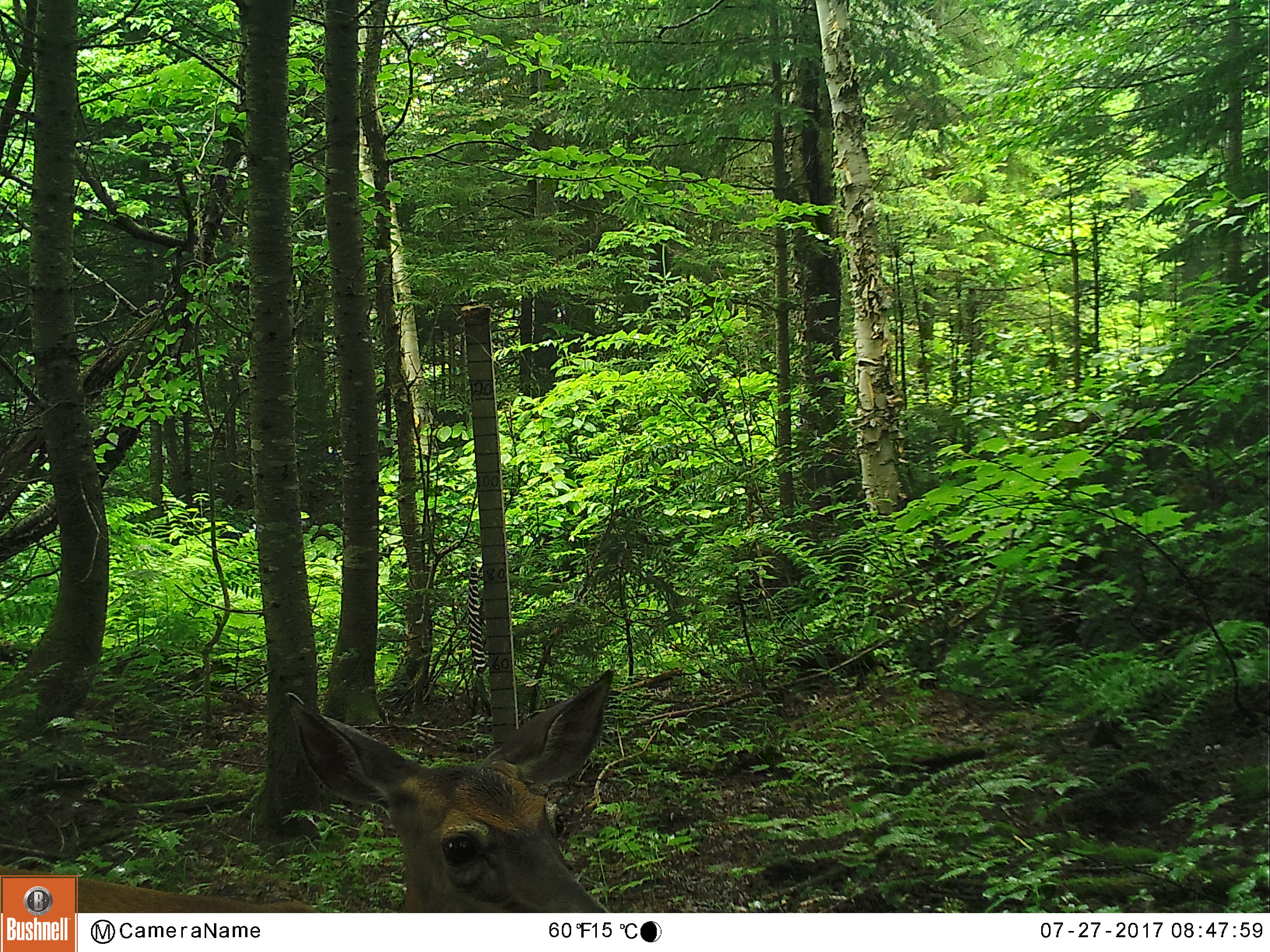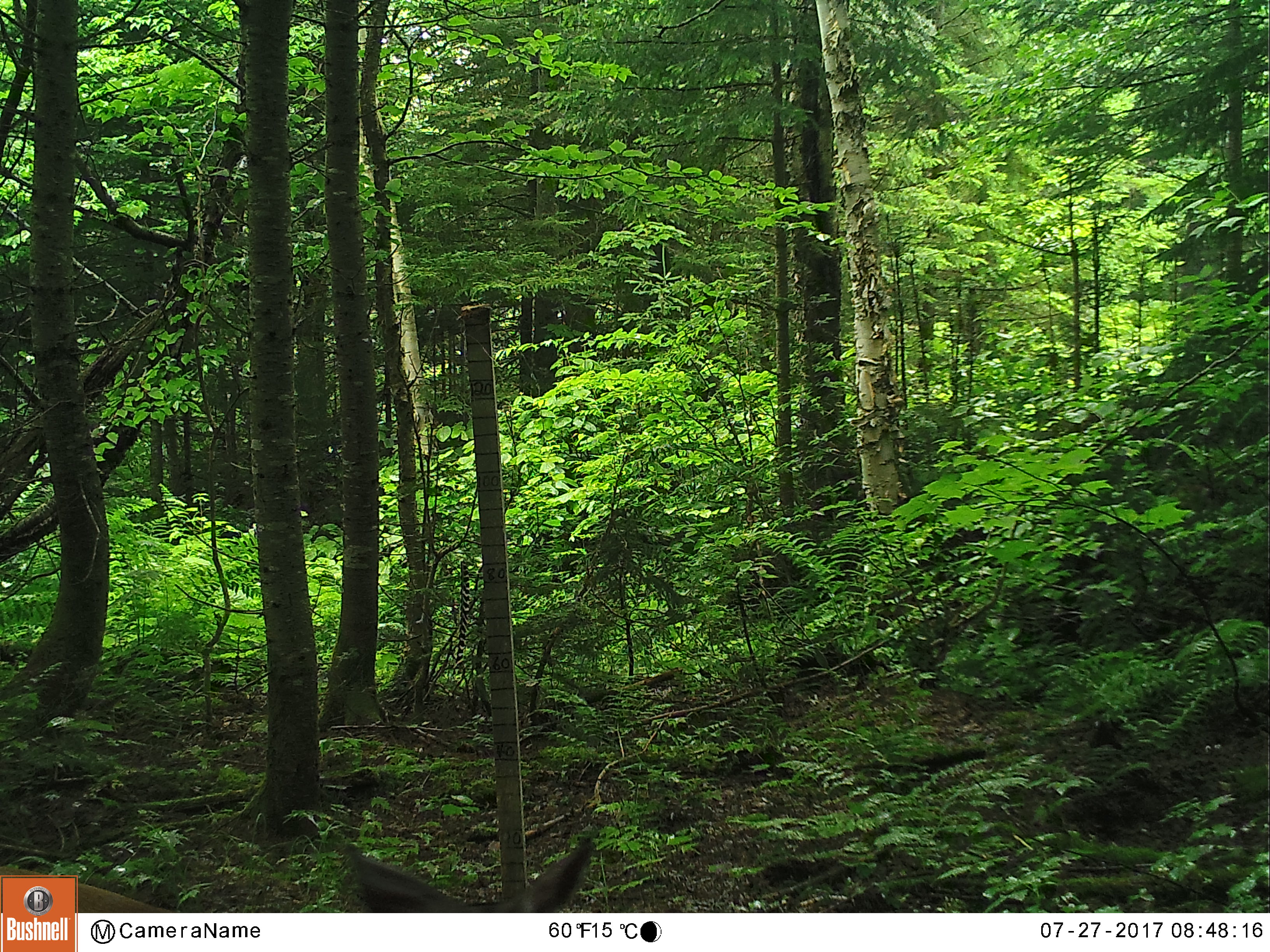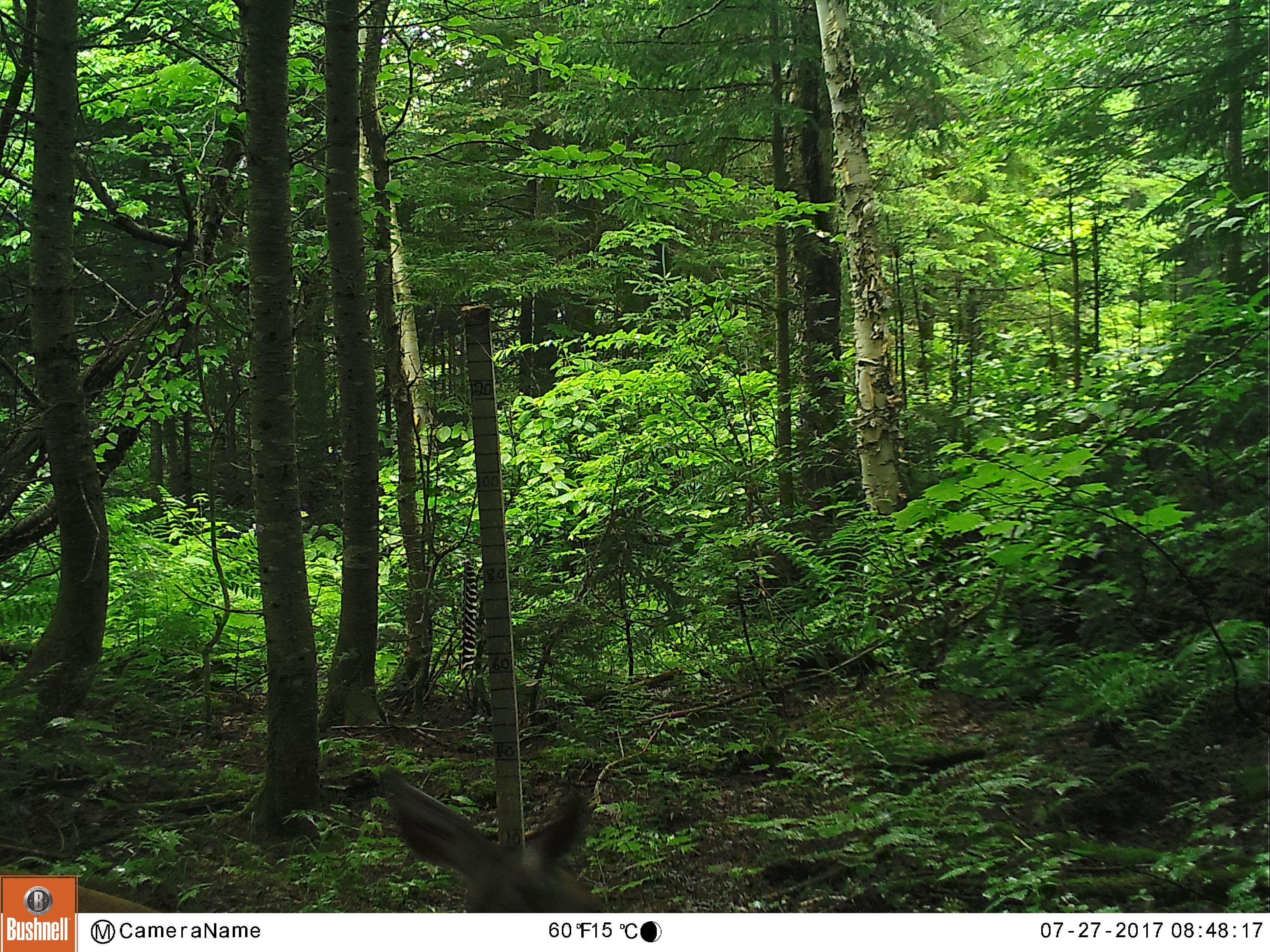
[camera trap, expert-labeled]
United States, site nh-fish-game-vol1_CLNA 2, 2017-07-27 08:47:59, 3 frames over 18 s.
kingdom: Animalia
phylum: Chordata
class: Mammalia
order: Artiodactyla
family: Cervidae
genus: Odocoileus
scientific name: Odocoileus virginianus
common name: white-tailed deer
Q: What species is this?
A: White-tailed deer (Odocoileus virginianus).